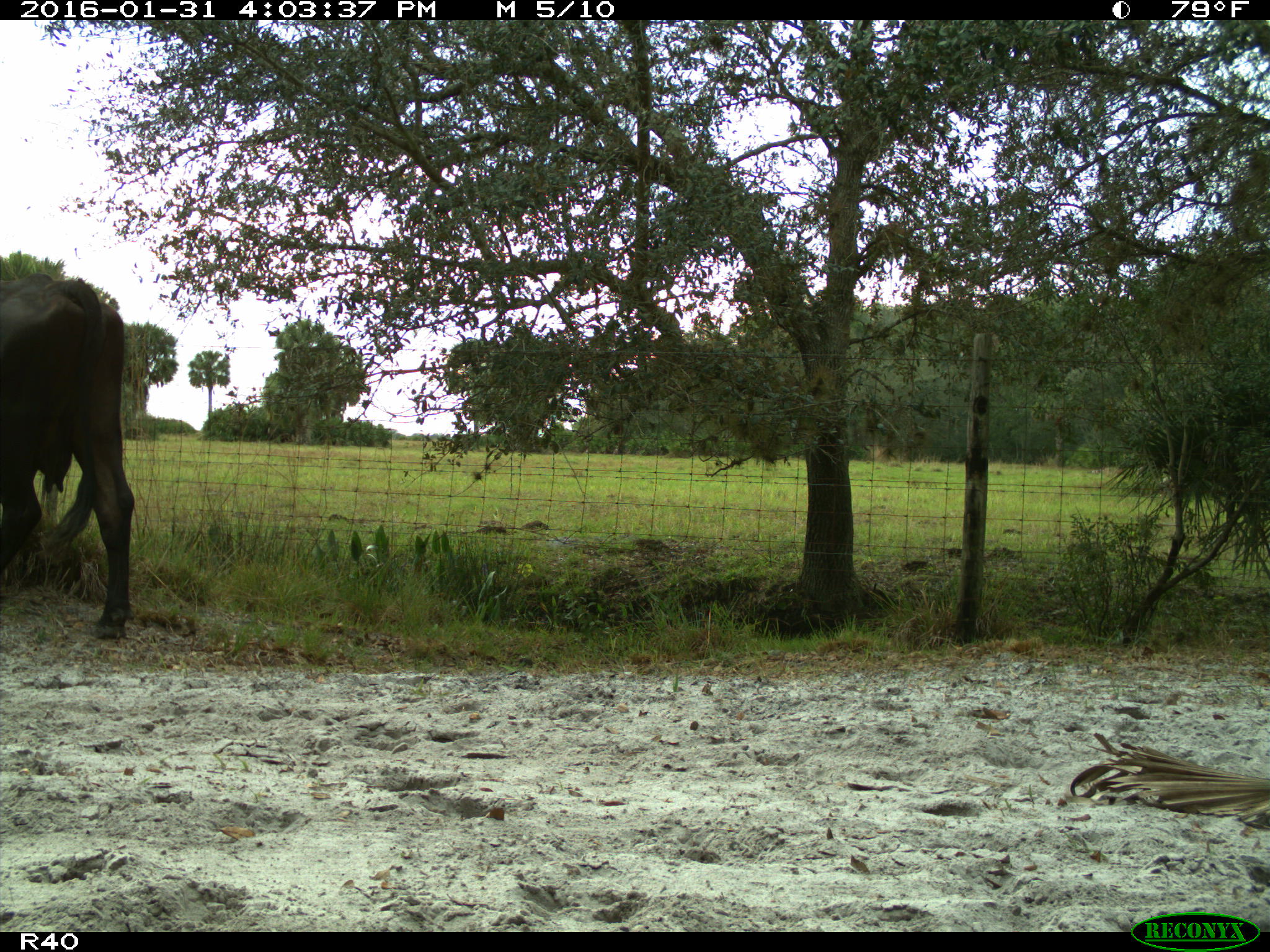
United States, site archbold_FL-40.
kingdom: Animalia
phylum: Chordata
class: Mammalia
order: Artiodactyla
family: Bovidae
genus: Bos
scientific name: Bos taurus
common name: domestic cow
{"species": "Bos taurus (domestic cow)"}